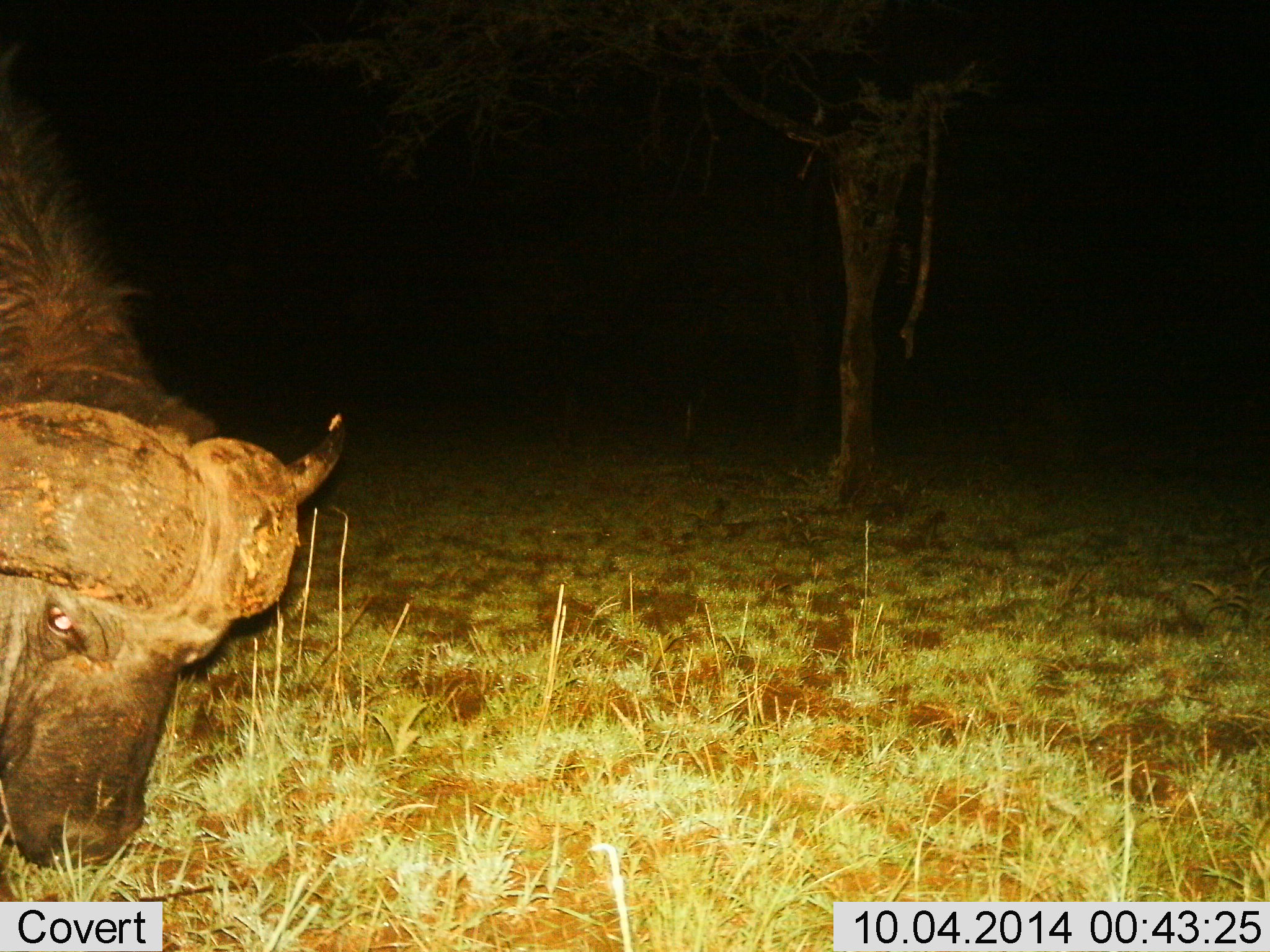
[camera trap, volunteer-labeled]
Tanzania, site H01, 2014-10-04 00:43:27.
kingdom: Animalia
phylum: Chordata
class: Mammalia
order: Artiodactyla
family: Bovidae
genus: Syncerus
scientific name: Syncerus caffer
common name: cape buffalo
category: buffalo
Buffalo (cape buffalo) (Syncerus caffer), count 1. Behavior (volunteer vote fractions): standing 20%, resting 0%, moving 0%, interacting 0%. Young present (vote fraction): 0%. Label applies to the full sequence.